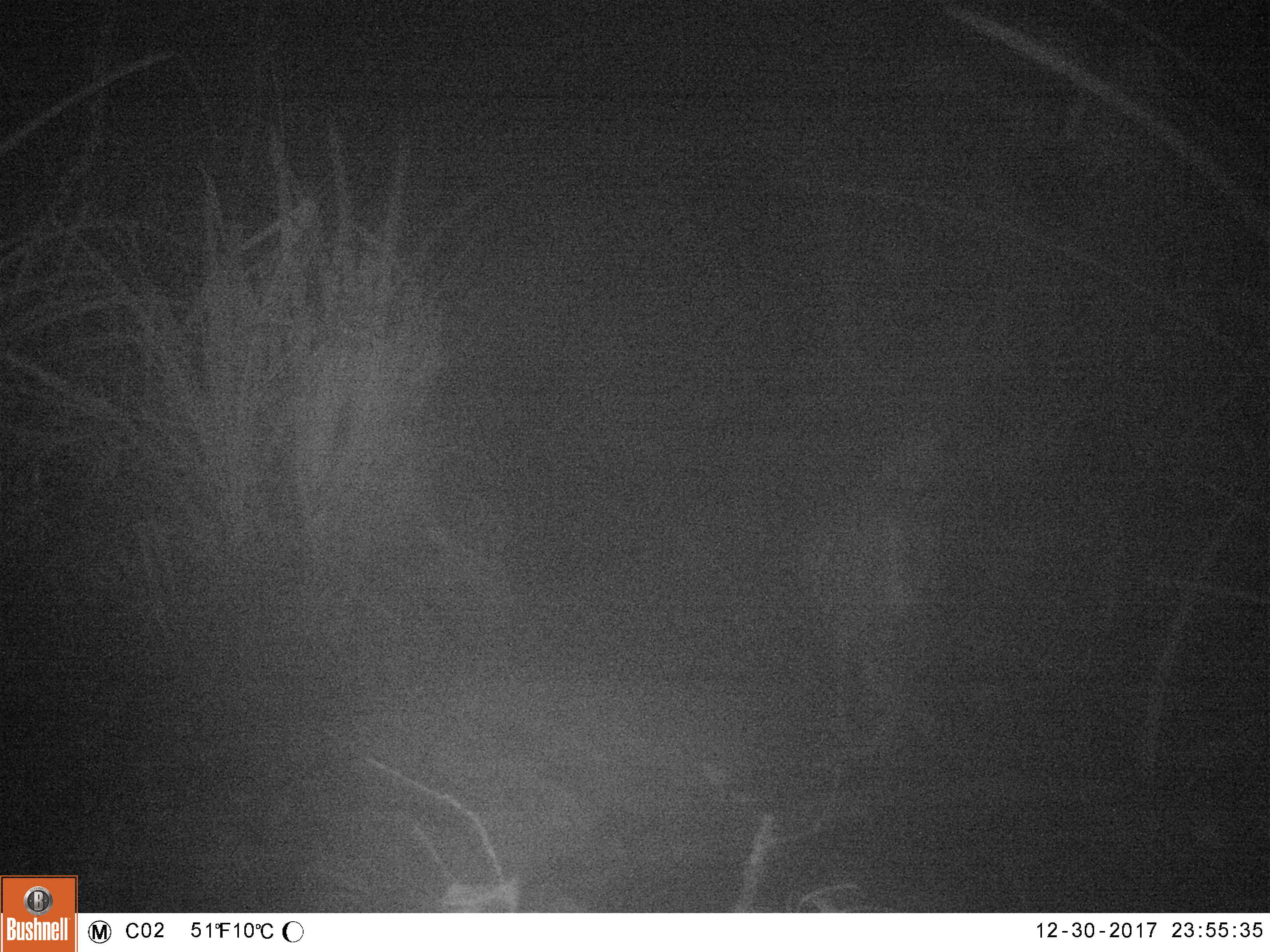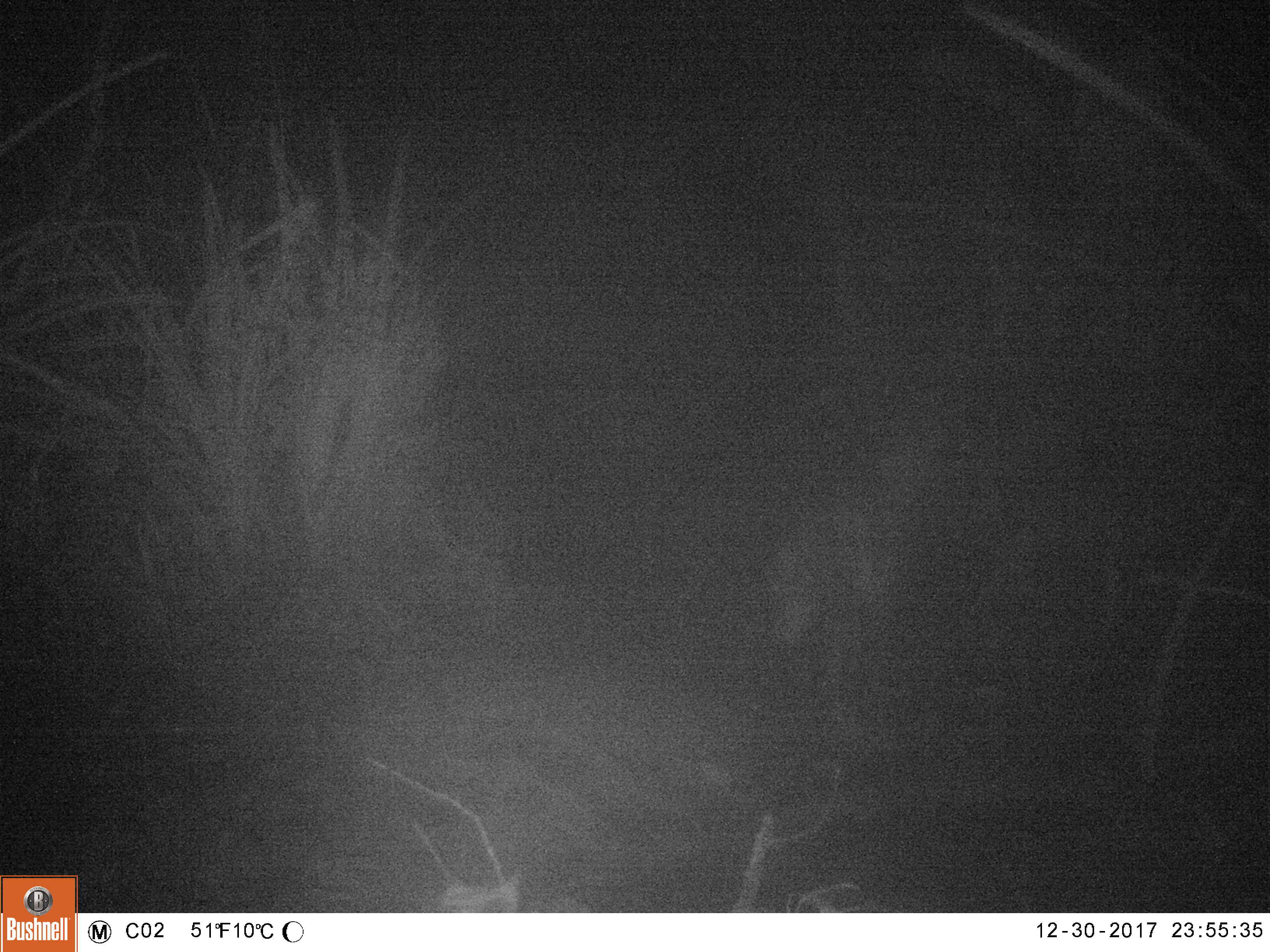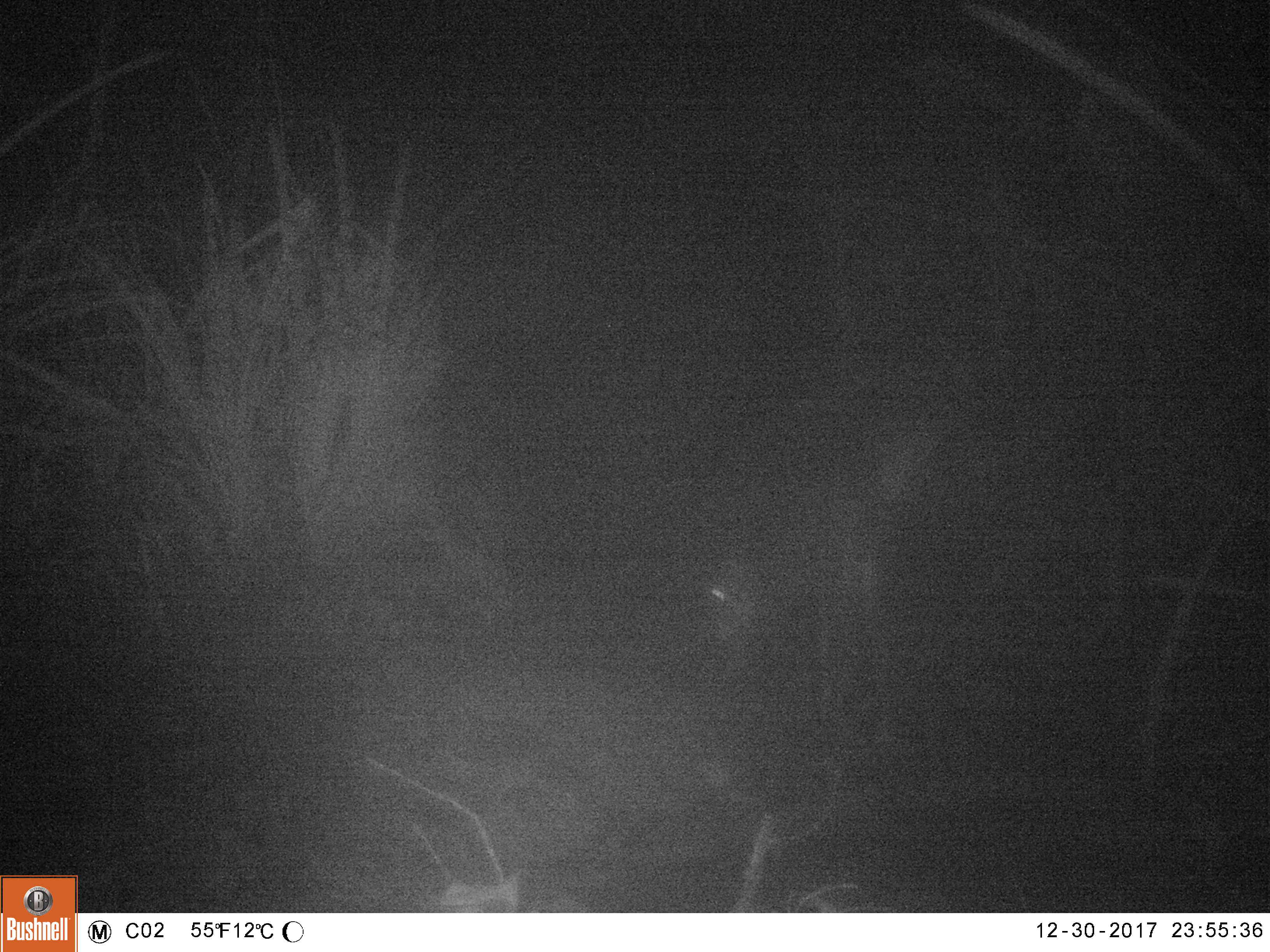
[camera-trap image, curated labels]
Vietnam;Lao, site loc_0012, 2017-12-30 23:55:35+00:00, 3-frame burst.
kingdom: Animalia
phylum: Chordata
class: Mammalia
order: Artiodactyla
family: Cervidae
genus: Muntiacus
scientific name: Muntiacus rooseveltorum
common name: roosevelt's muntjac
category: roosevelts muntjac group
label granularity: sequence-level